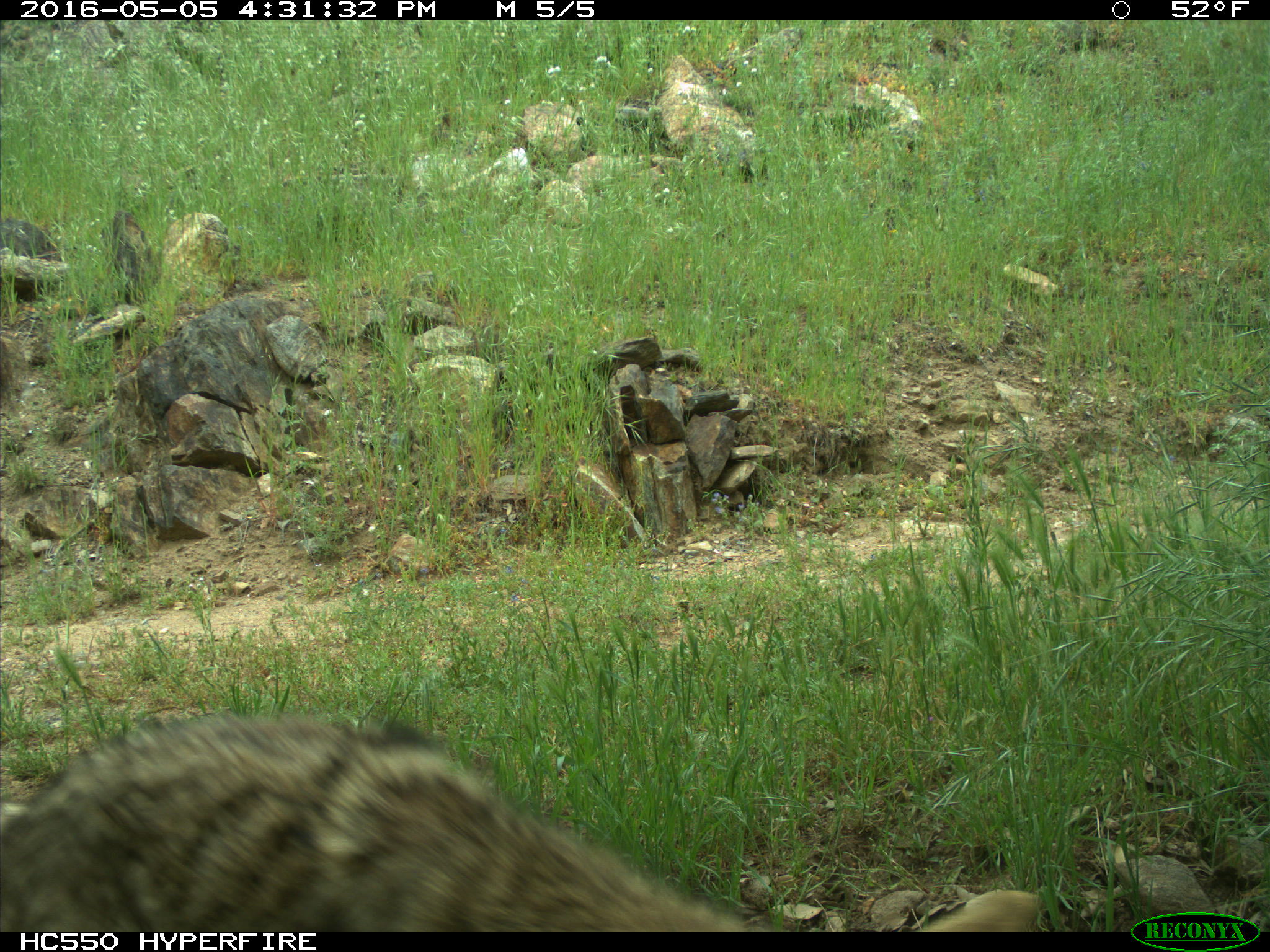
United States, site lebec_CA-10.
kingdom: Animalia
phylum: Chordata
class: Mammalia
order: Carnivora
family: Canidae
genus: Canis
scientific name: Canis latrans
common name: coyote